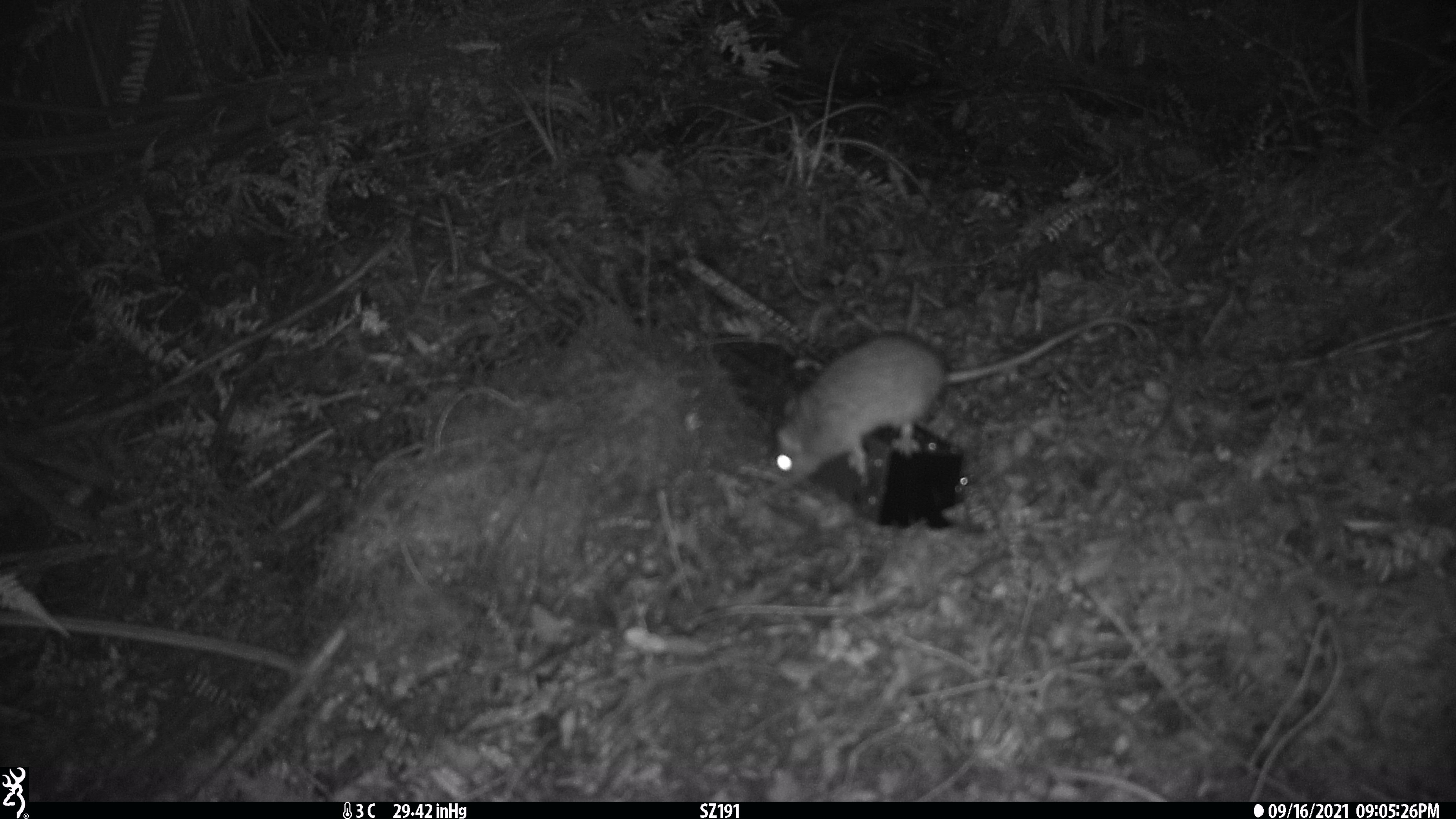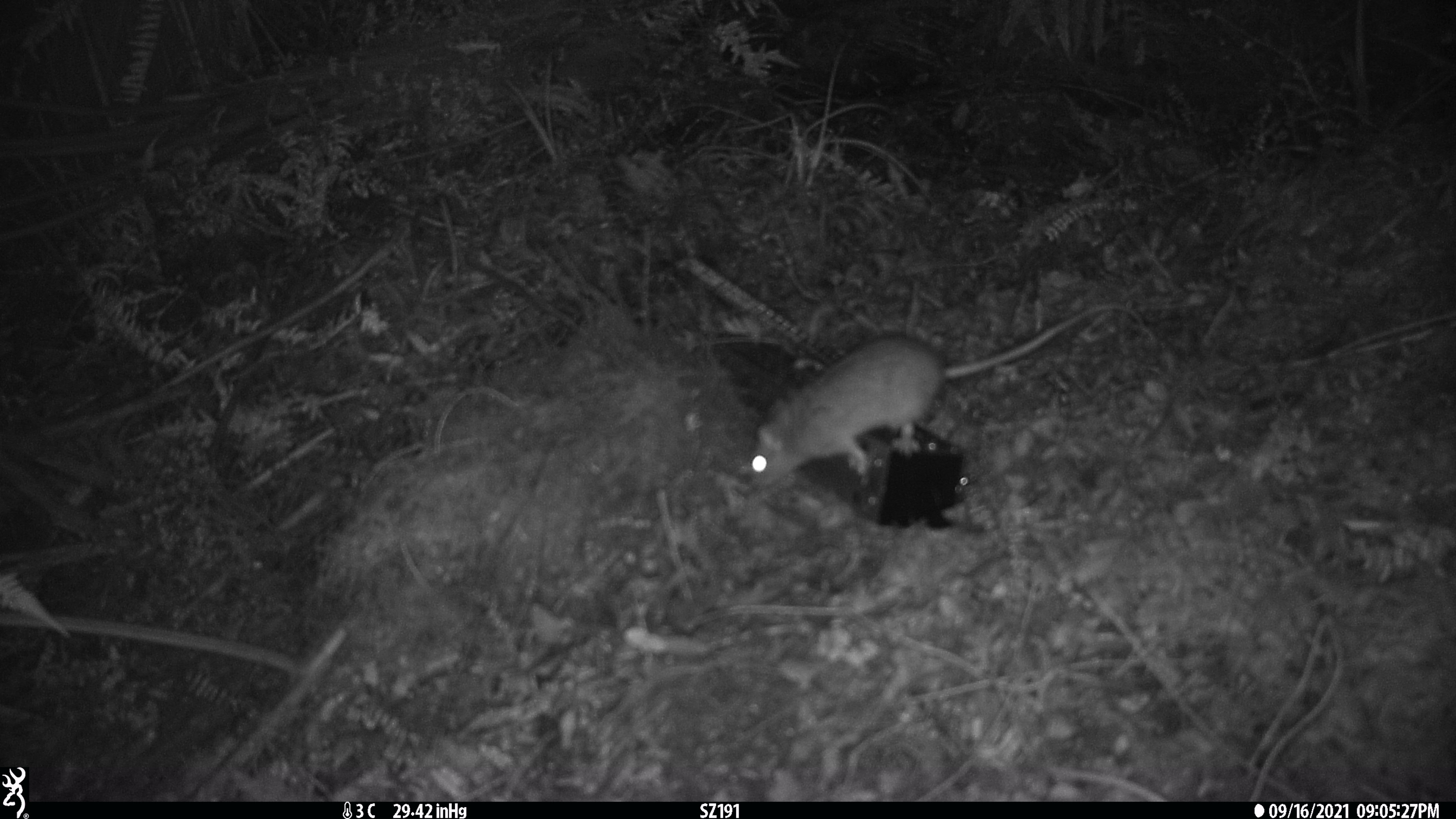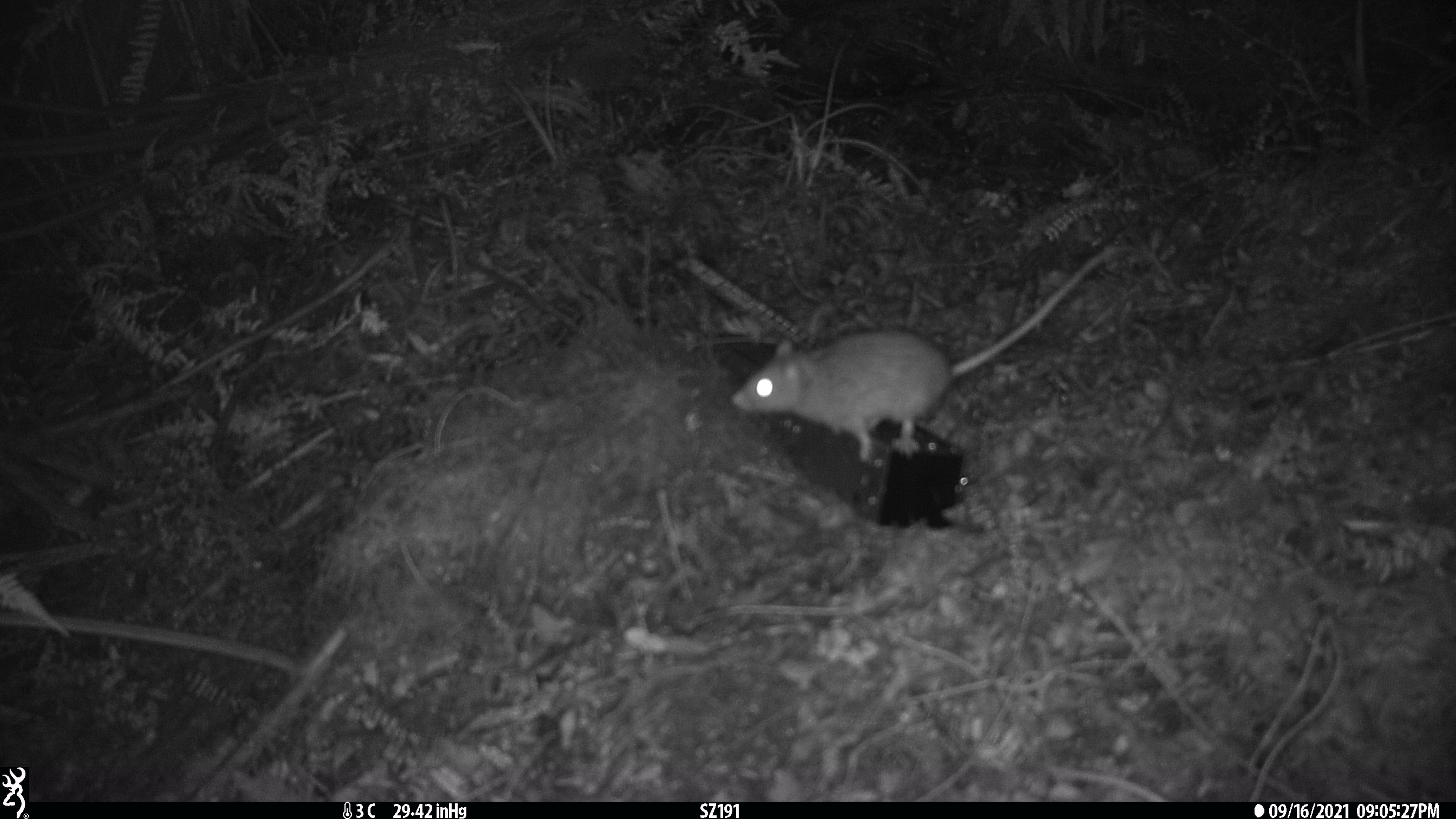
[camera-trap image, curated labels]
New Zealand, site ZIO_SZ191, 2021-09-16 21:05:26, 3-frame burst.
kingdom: Animalia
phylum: Chordata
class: Mammalia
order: Rodentia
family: Muridae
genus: Rattus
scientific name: Rattus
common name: rat